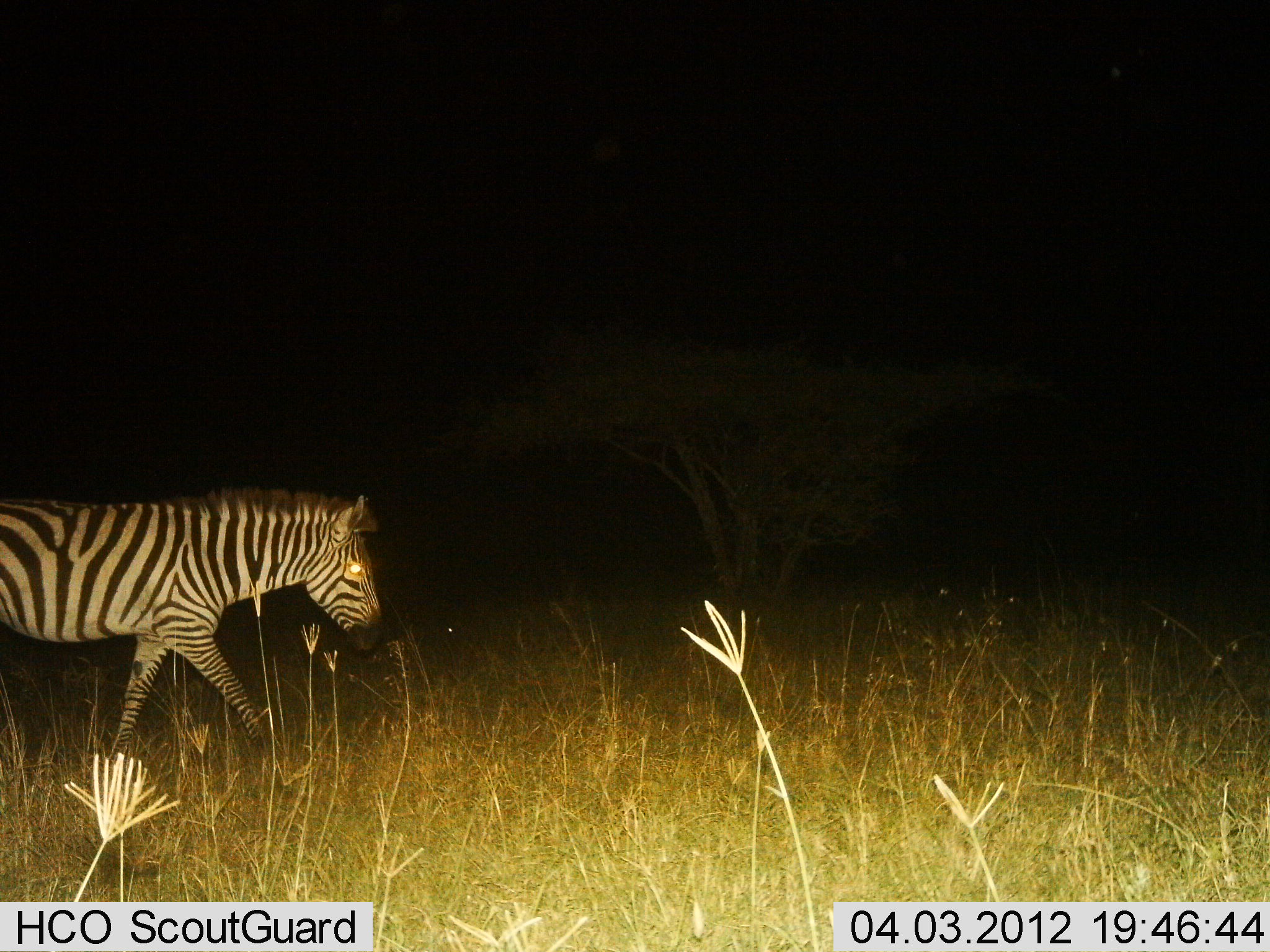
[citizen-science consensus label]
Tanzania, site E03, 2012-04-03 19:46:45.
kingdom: Animalia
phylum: Chordata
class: Mammalia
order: Perissodactyla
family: Equidae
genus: Equus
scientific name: Equus quagga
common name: plains zebra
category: zebra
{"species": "zebra (plains zebra) (Equus quagga)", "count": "1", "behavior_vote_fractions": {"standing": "17%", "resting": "0%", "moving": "89%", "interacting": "0%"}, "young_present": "0%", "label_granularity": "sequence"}